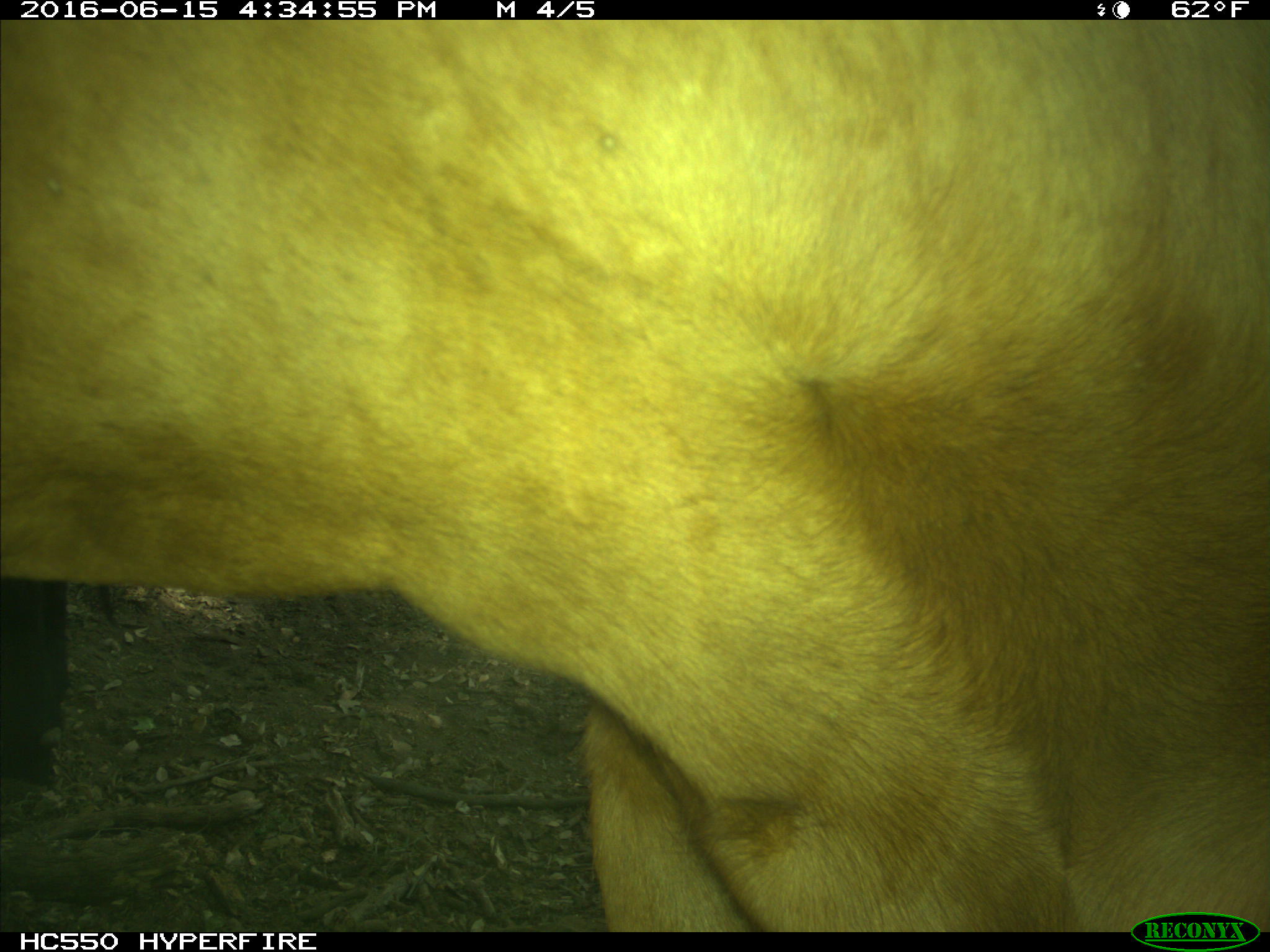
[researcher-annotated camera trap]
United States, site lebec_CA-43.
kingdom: Animalia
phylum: Chordata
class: Mammalia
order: Artiodactyla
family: Bovidae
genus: Bos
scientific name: Bos taurus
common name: domestic cow